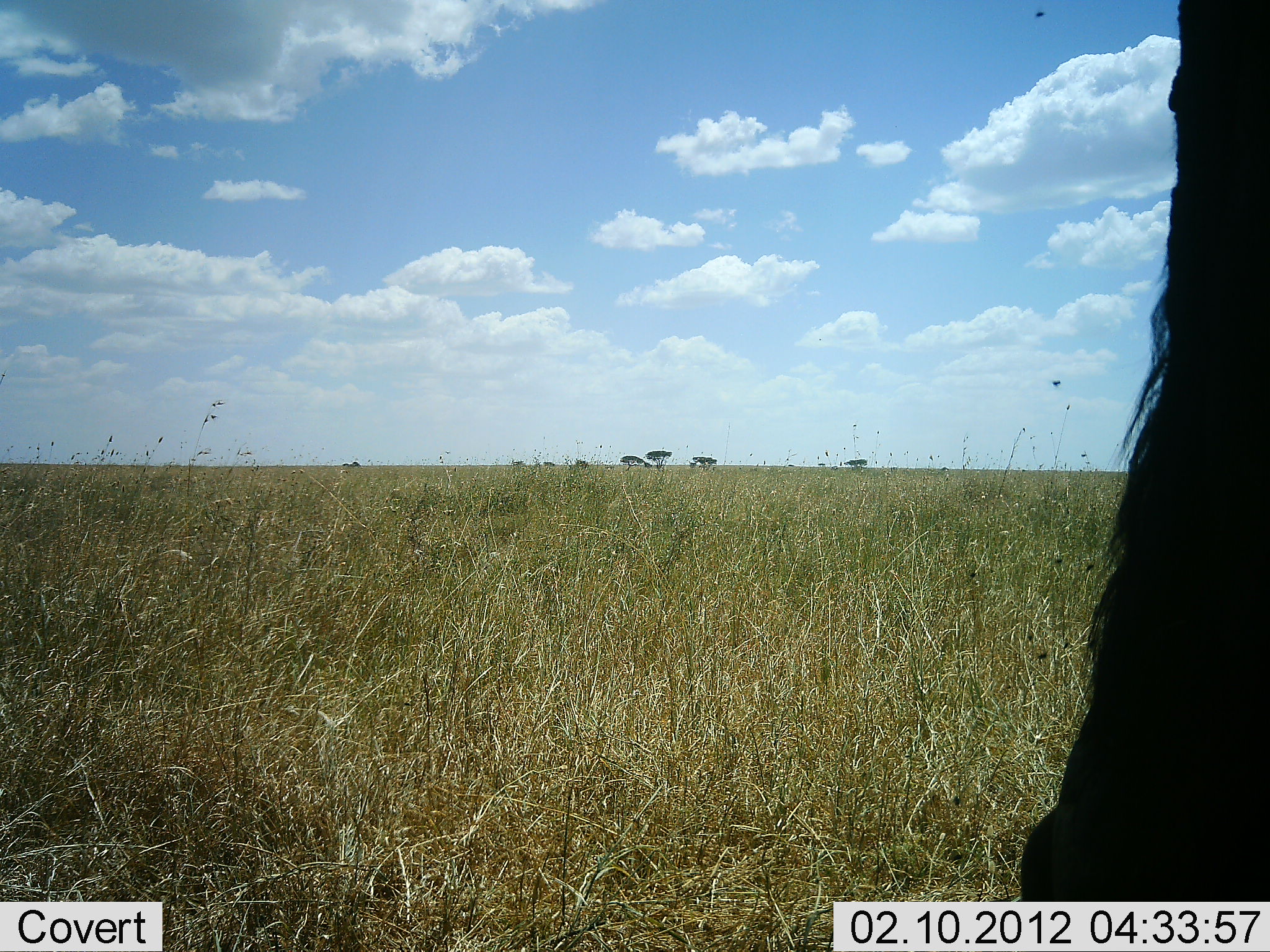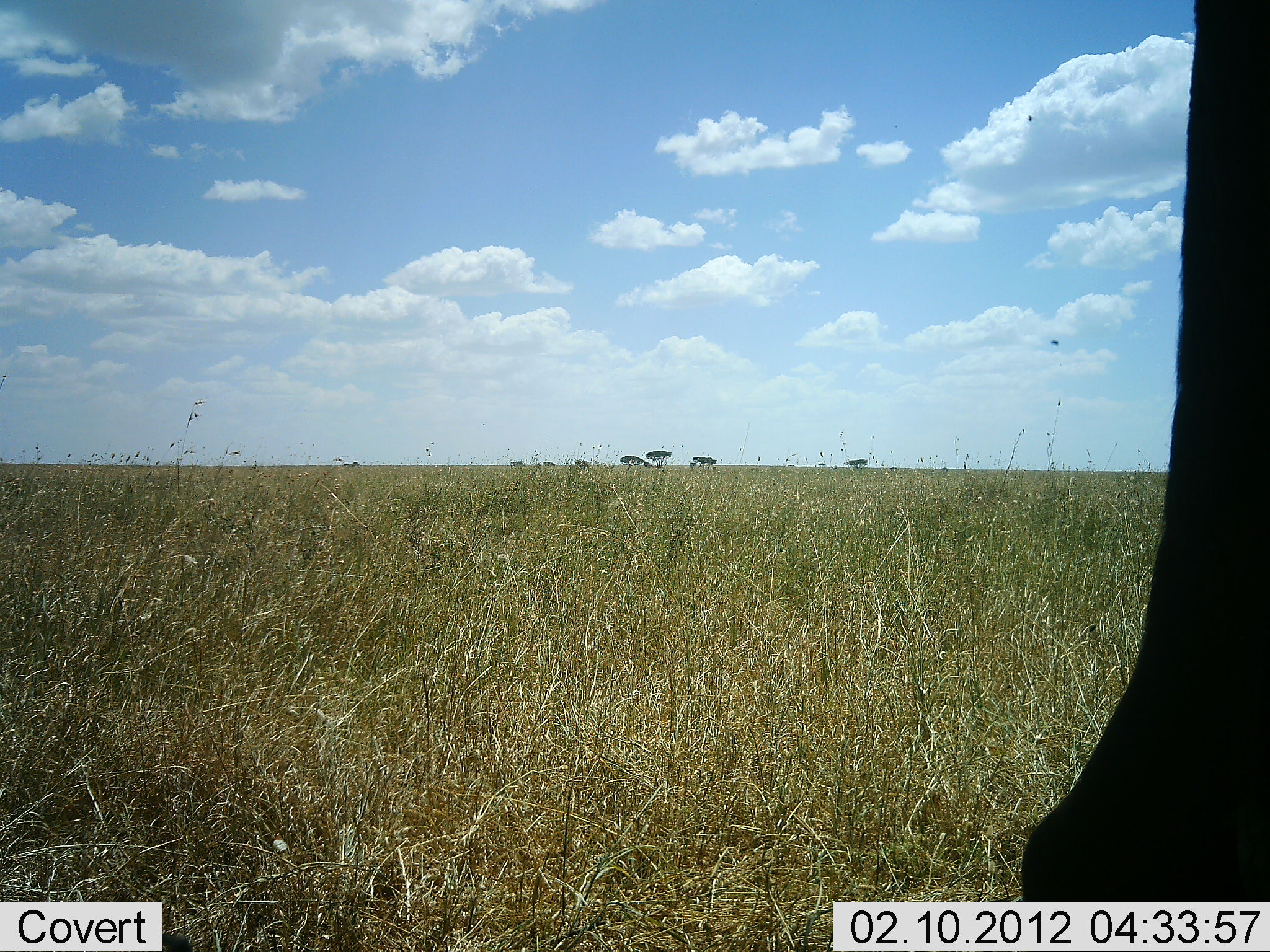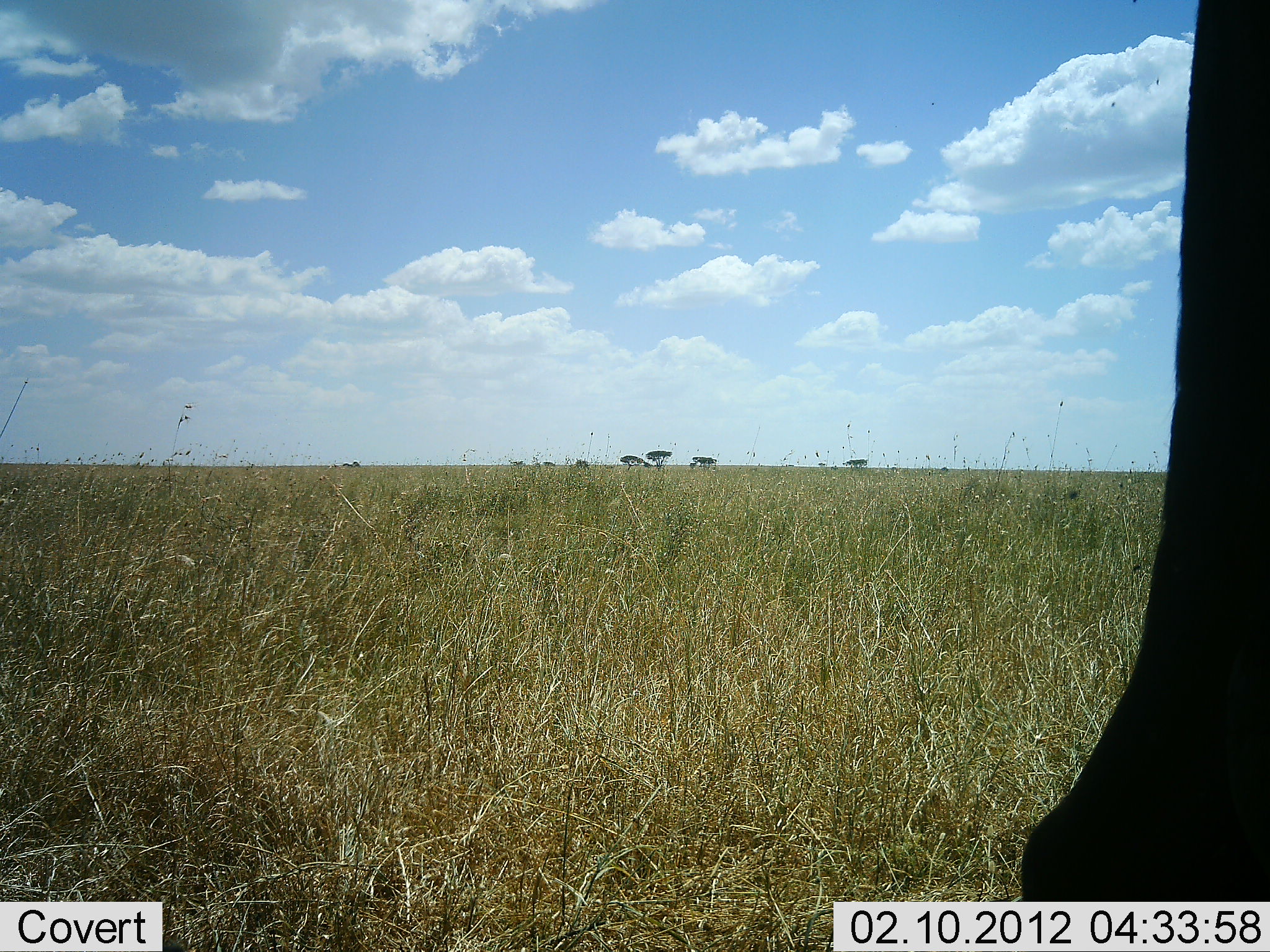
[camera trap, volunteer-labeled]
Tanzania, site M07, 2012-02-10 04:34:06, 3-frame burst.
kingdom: Animalia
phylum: Chordata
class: Mammalia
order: Artiodactyla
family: Bovidae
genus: Connochaetes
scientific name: Connochaetes taurinus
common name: blue wildebeest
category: wildebeest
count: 1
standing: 100%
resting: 0%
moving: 0%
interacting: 0%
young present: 0%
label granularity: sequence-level